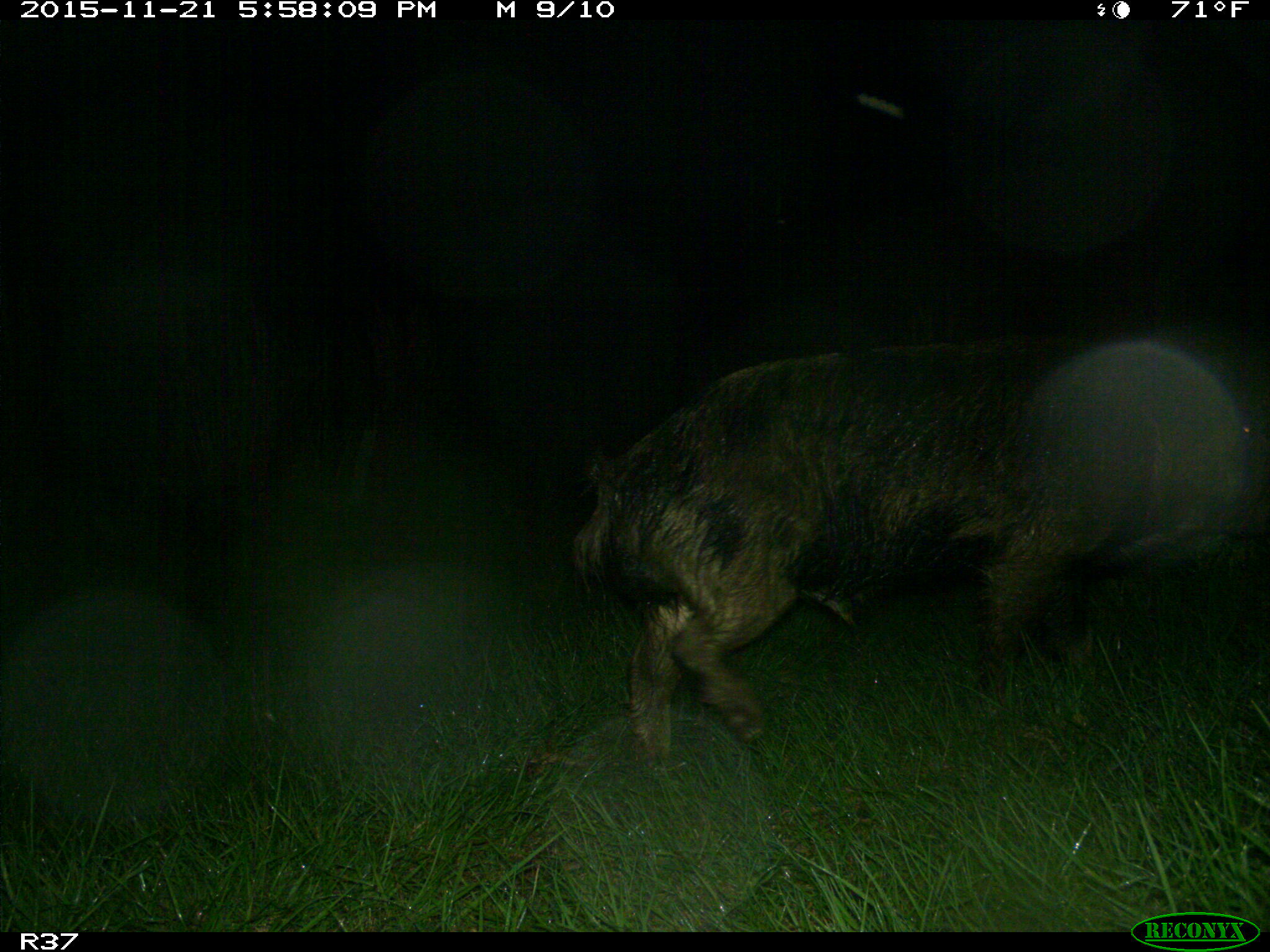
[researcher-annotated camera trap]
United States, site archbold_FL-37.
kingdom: Animalia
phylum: Chordata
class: Mammalia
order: Artiodactyla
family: Suidae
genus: Sus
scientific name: Sus scrofa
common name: wild boar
Sus scrofa (wild boar).